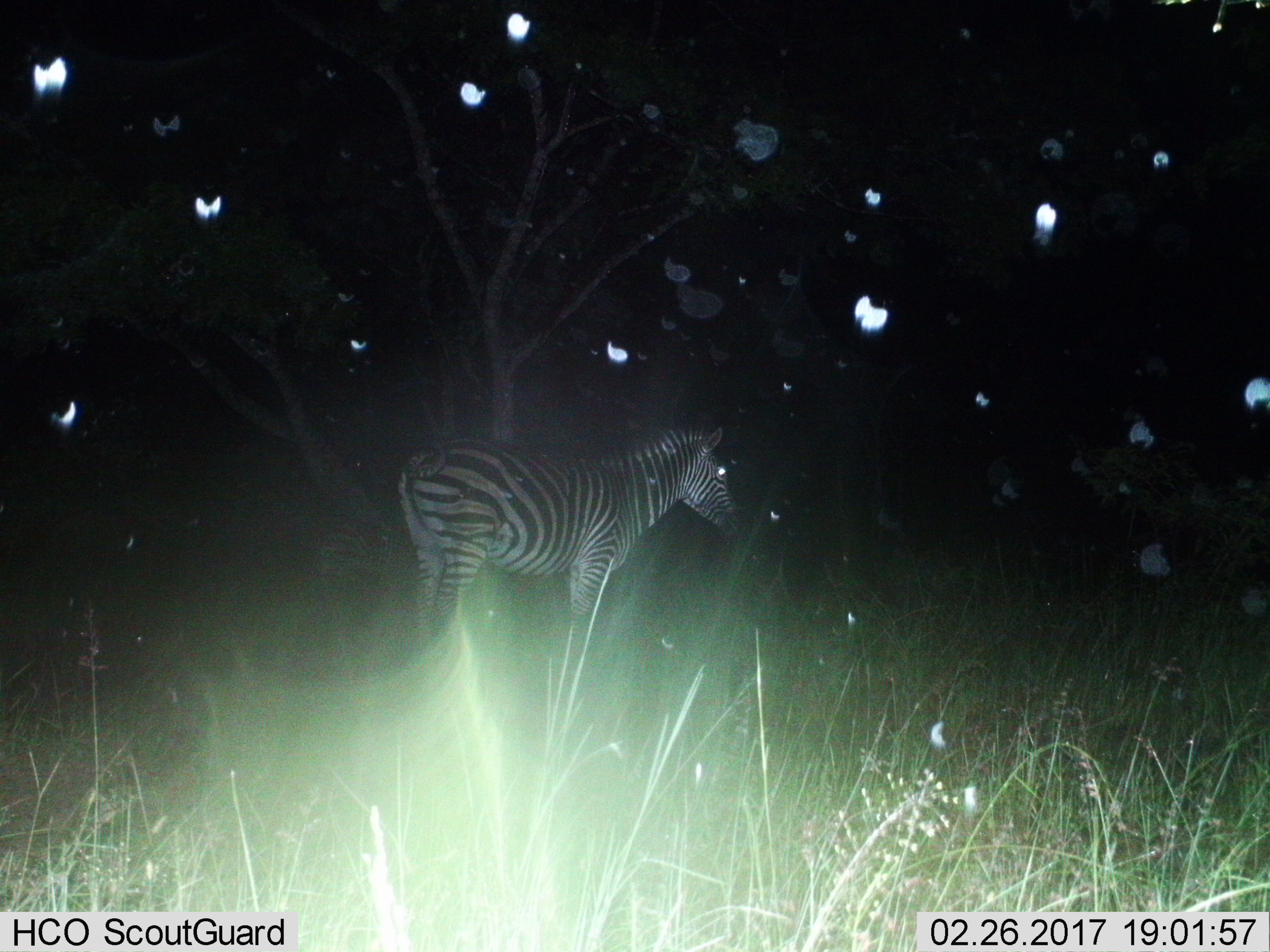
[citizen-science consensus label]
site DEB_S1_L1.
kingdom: Animalia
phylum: Chordata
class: Mammalia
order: Perissodactyla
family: Equidae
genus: Equus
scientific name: Equus quagga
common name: plains zebra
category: zebraplains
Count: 1.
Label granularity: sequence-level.